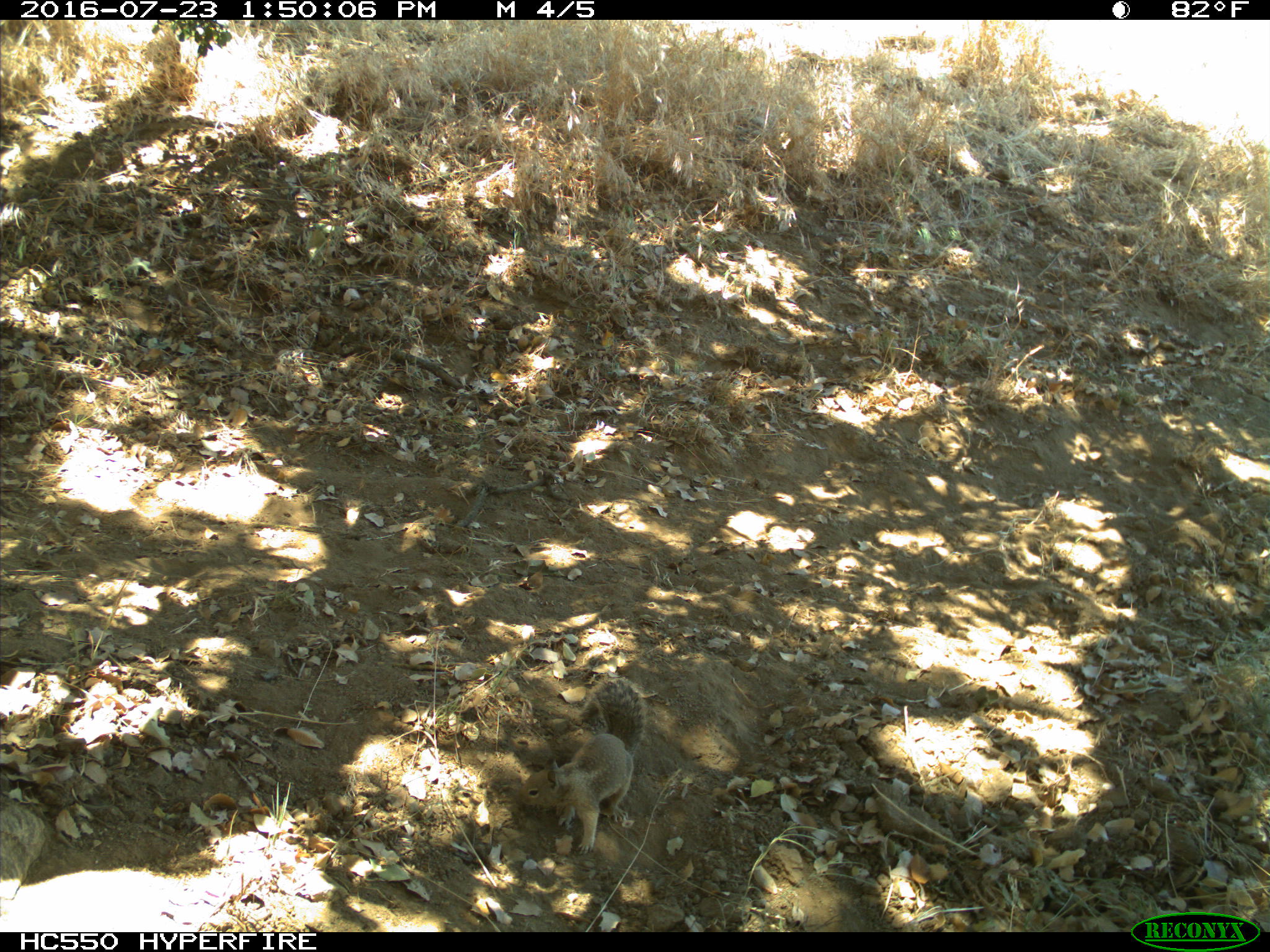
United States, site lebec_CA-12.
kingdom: Animalia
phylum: Chordata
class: Mammalia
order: Rodentia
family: Sciuridae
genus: Otospermophilus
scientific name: Otospermophilus beecheyi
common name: california ground squirrel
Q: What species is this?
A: Otospermophilus beecheyi (california ground squirrel).